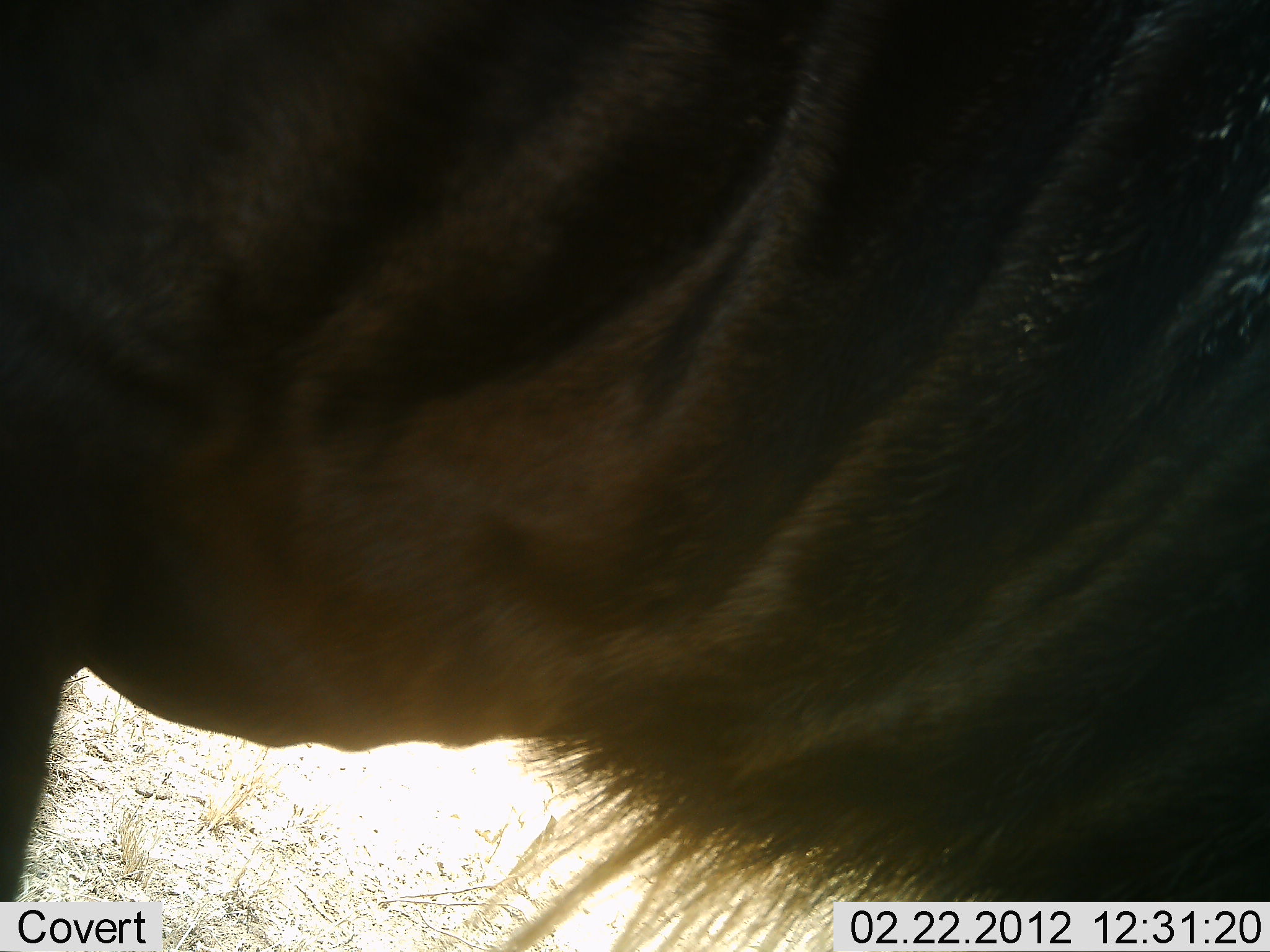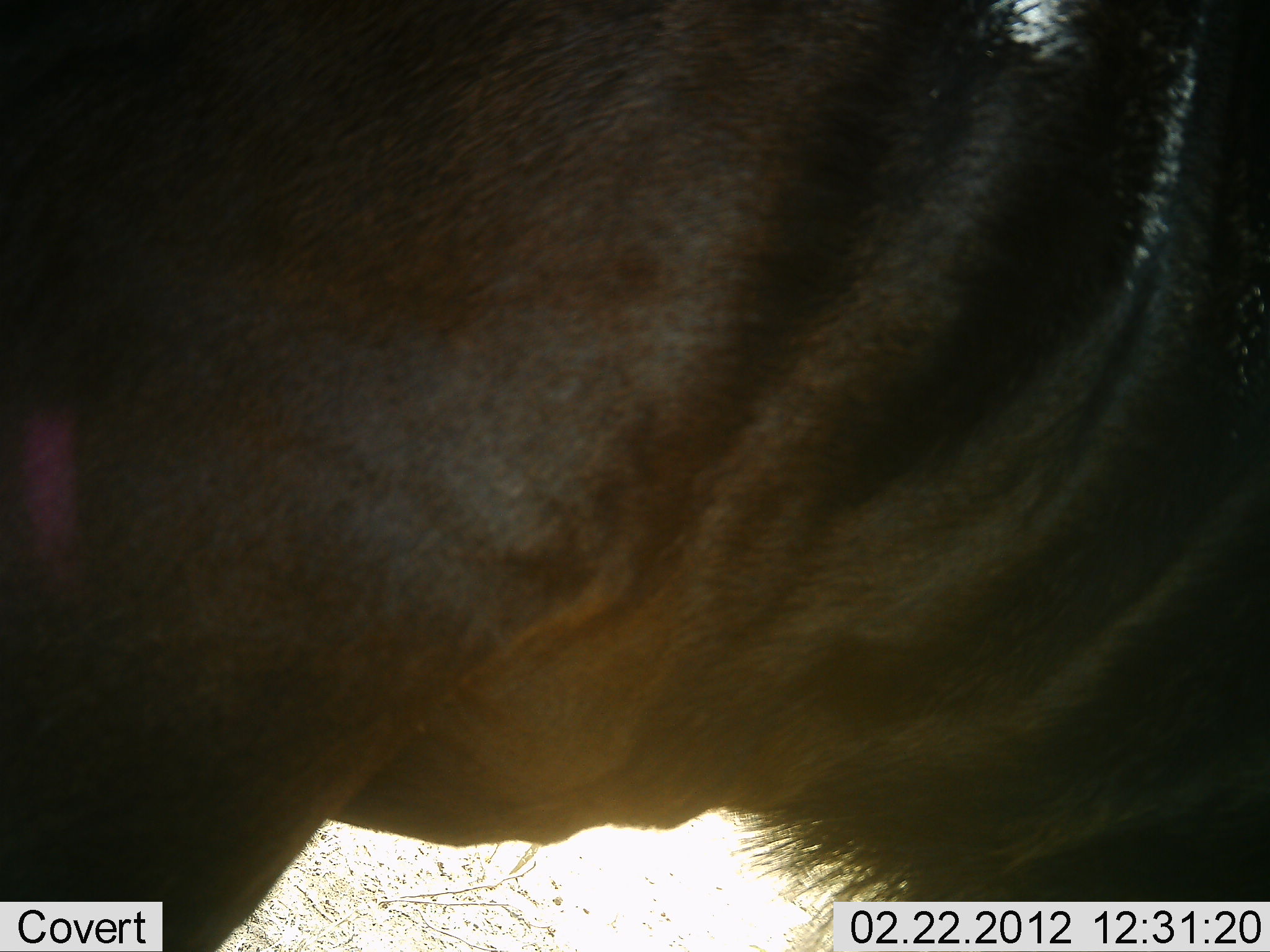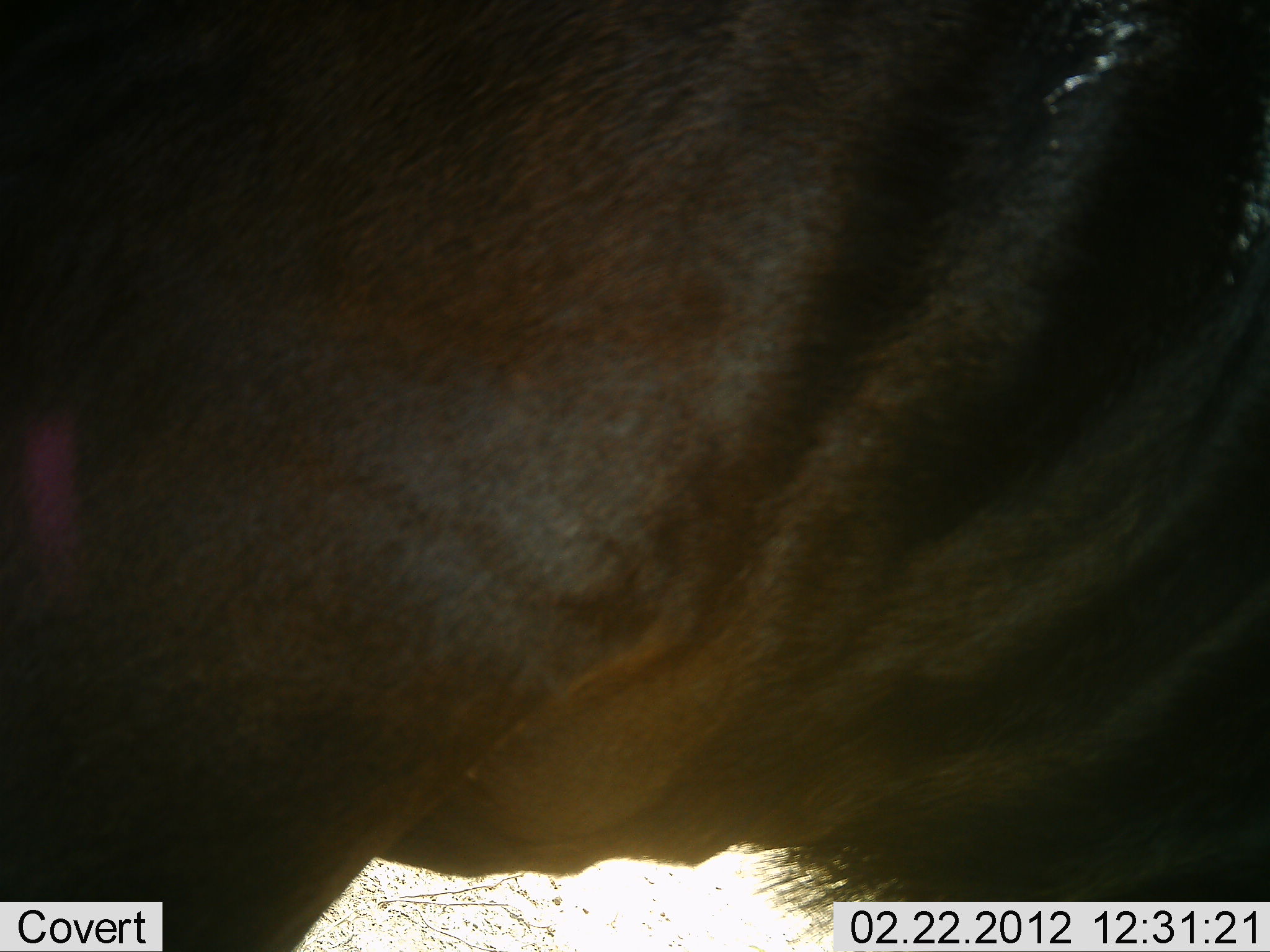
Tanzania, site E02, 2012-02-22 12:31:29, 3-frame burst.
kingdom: Animalia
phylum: Chordata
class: Mammalia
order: Artiodactyla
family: Bovidae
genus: Connochaetes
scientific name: Connochaetes taurinus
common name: blue wildebeest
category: wildebeest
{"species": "wildebeest (blue wildebeest) (Connochaetes taurinus)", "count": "1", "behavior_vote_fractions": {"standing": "68%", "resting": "0%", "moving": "26%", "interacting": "0%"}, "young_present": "0%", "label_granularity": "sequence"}